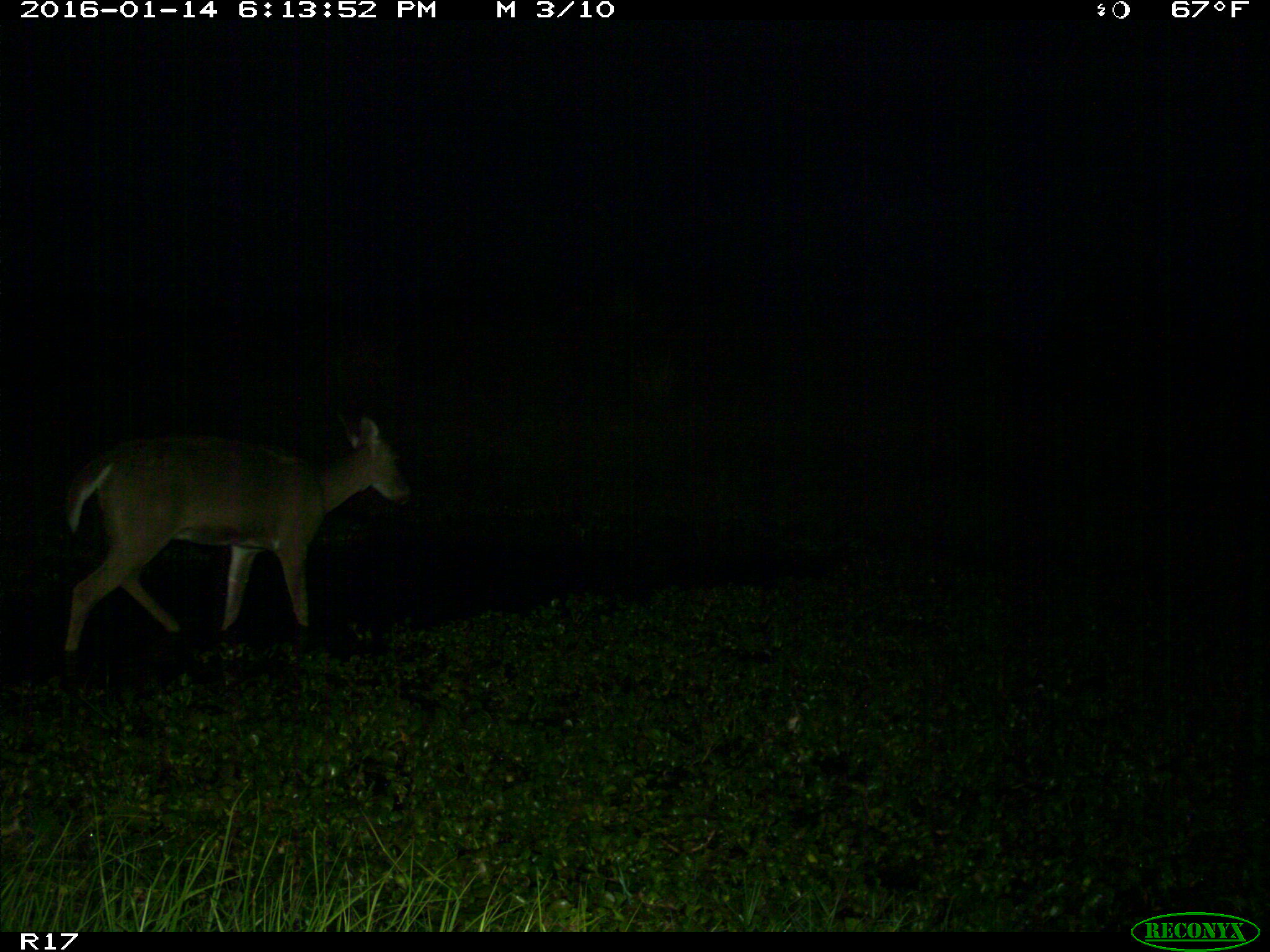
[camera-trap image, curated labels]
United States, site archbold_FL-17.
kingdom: Animalia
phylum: Chordata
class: Mammalia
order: Artiodactyla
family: Cervidae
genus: Odocoileus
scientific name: Odocoileus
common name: deer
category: unidentified deer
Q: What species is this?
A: Unidentified deer (deer) (Odocoileus).